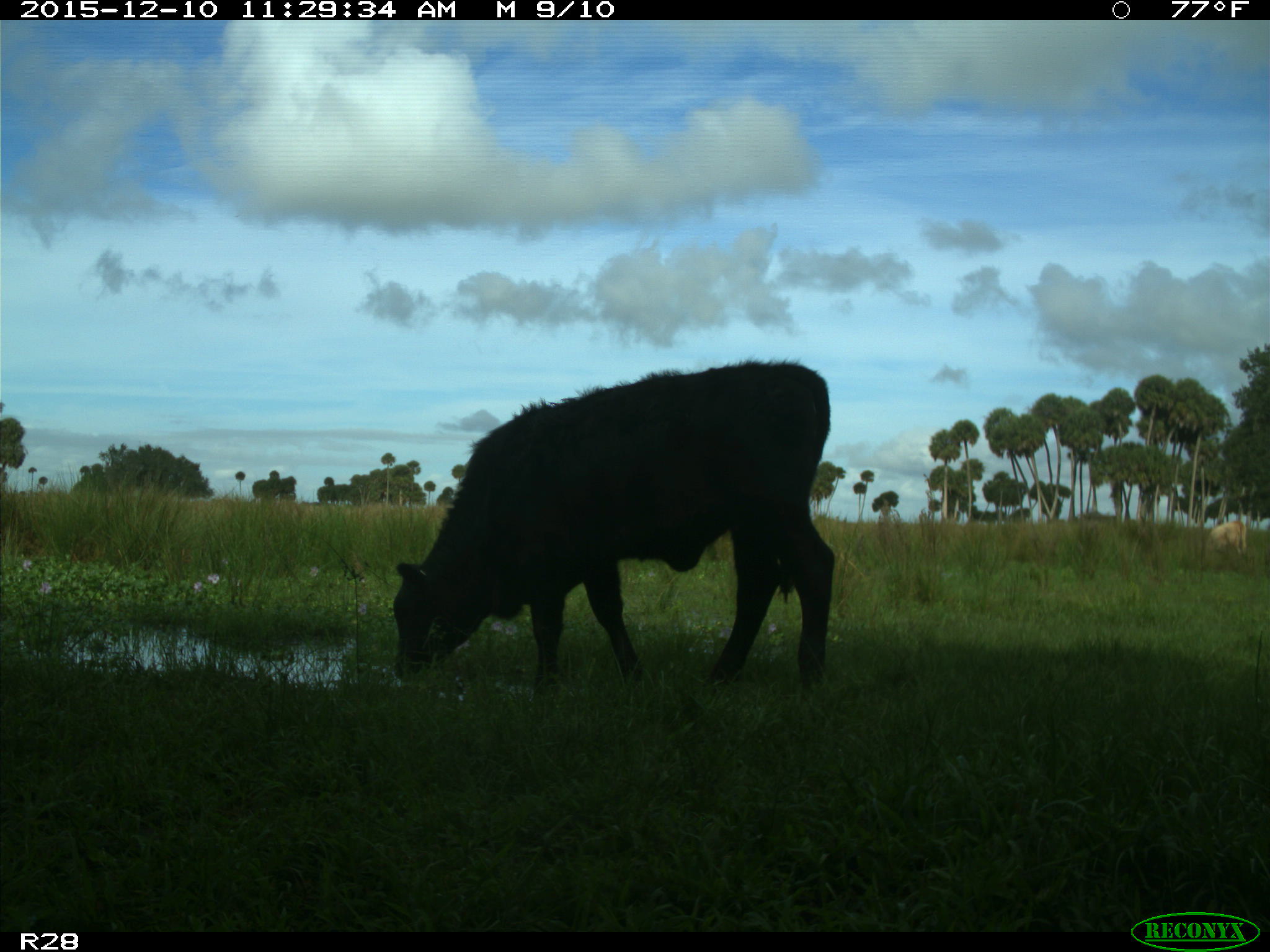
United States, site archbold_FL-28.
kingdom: Animalia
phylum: Chordata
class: Mammalia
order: Artiodactyla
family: Bovidae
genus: Bos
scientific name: Bos taurus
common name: domestic cow